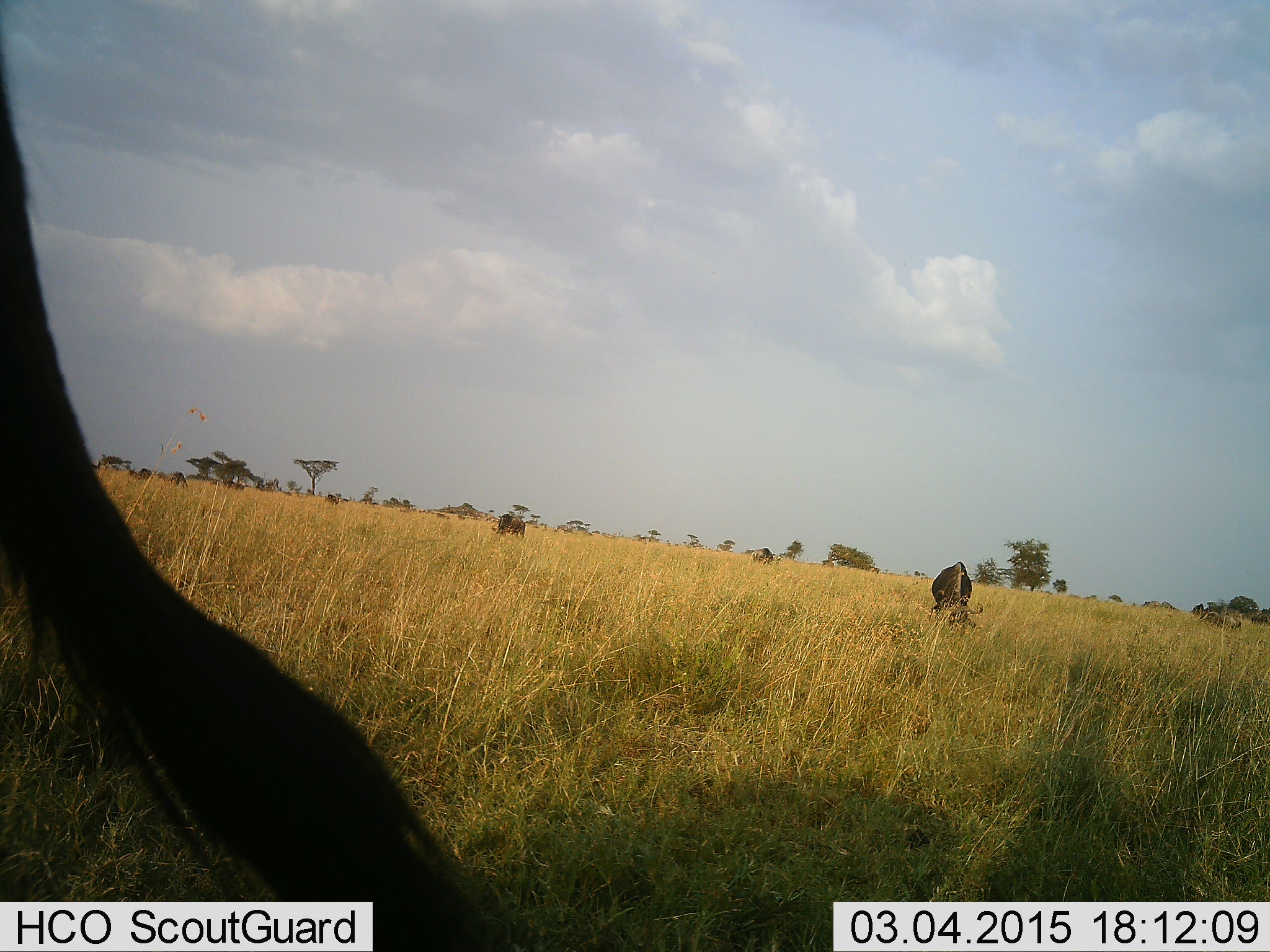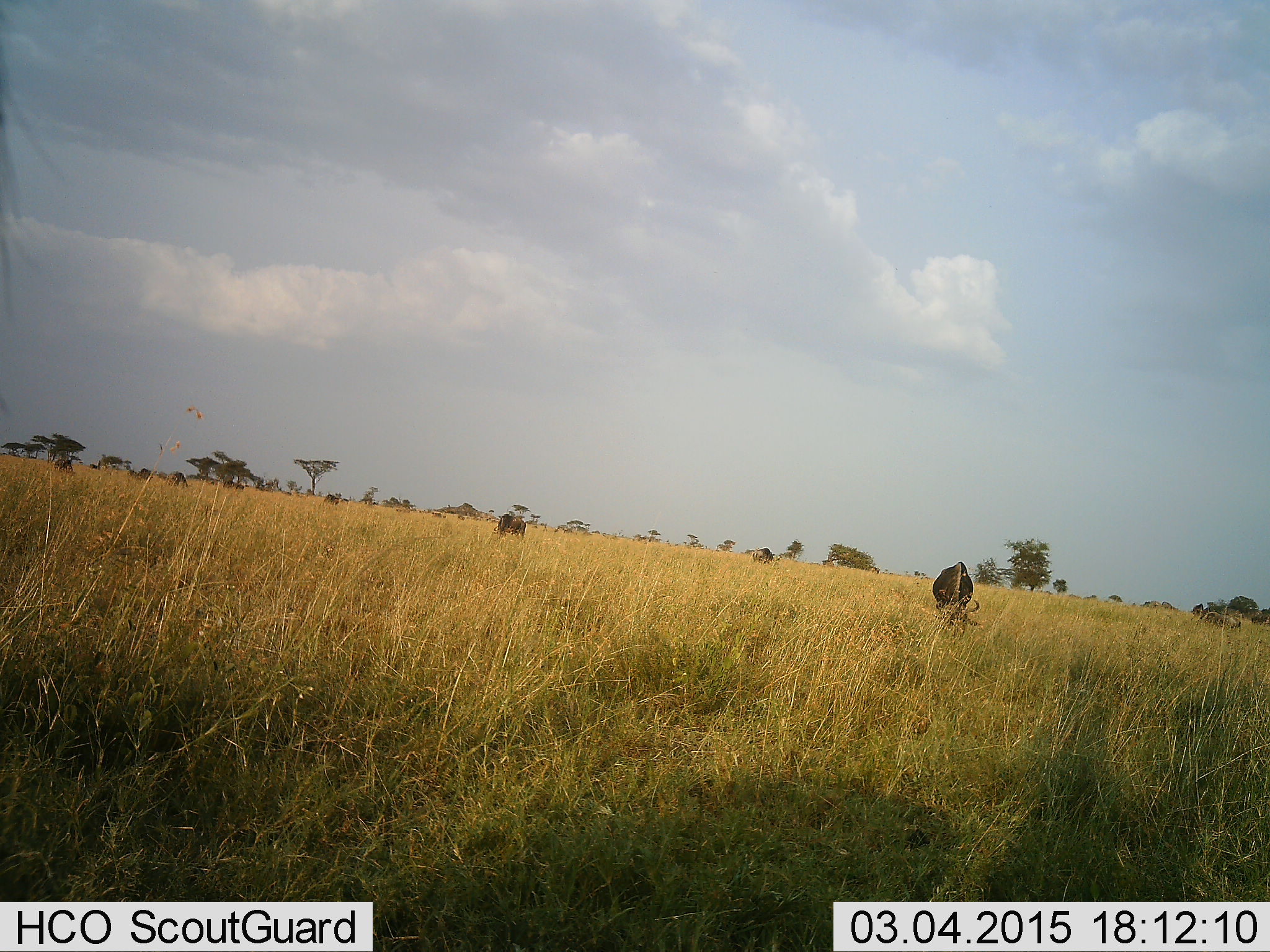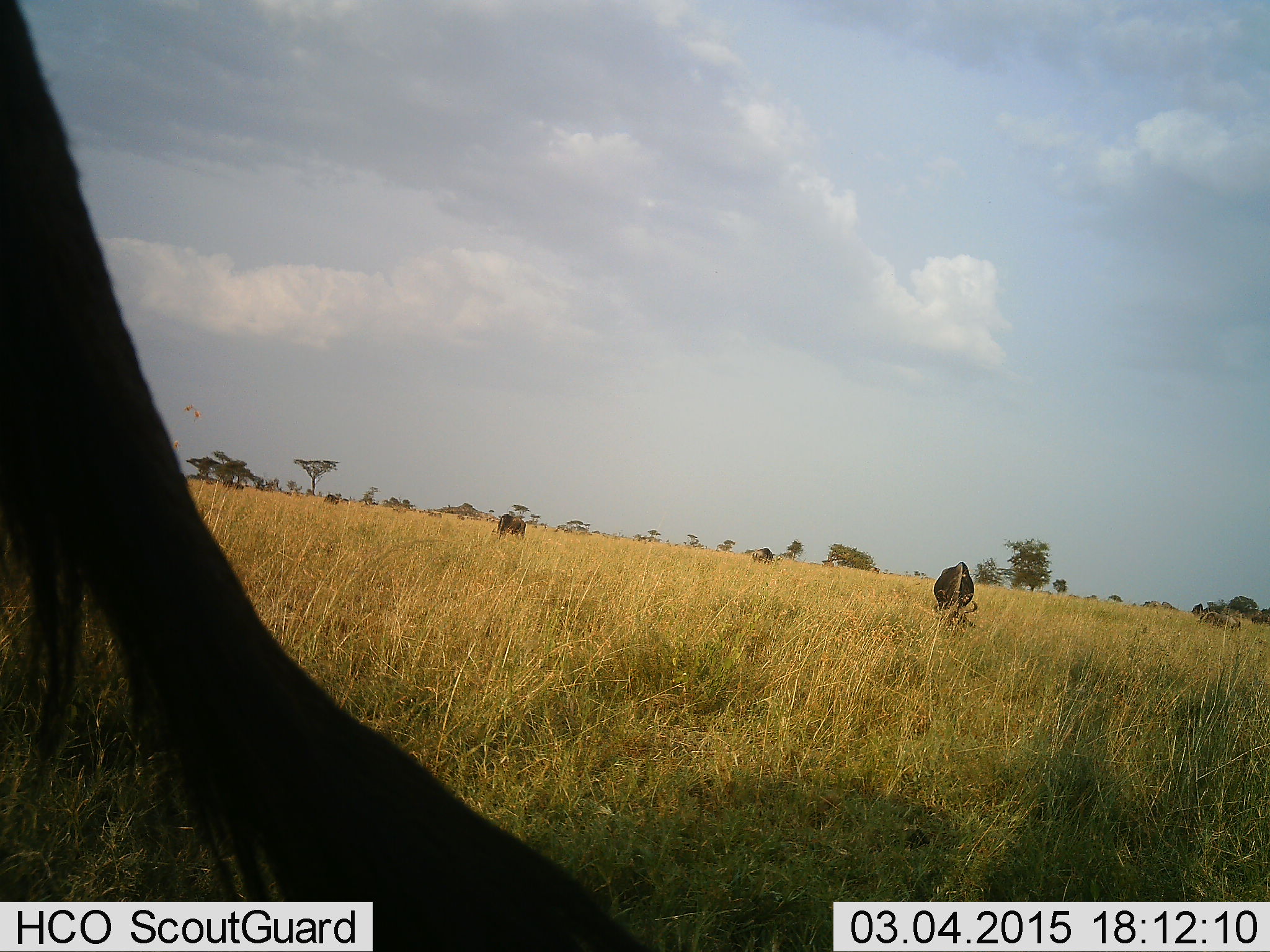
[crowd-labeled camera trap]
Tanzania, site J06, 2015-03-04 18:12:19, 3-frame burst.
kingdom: Animalia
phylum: Chordata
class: Mammalia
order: Artiodactyla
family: Bovidae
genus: Connochaetes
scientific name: Connochaetes taurinus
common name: blue wildebeest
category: wildebeest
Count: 3.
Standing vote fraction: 50%.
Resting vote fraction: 0%.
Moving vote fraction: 20%.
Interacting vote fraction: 0%.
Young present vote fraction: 0%.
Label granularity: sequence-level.